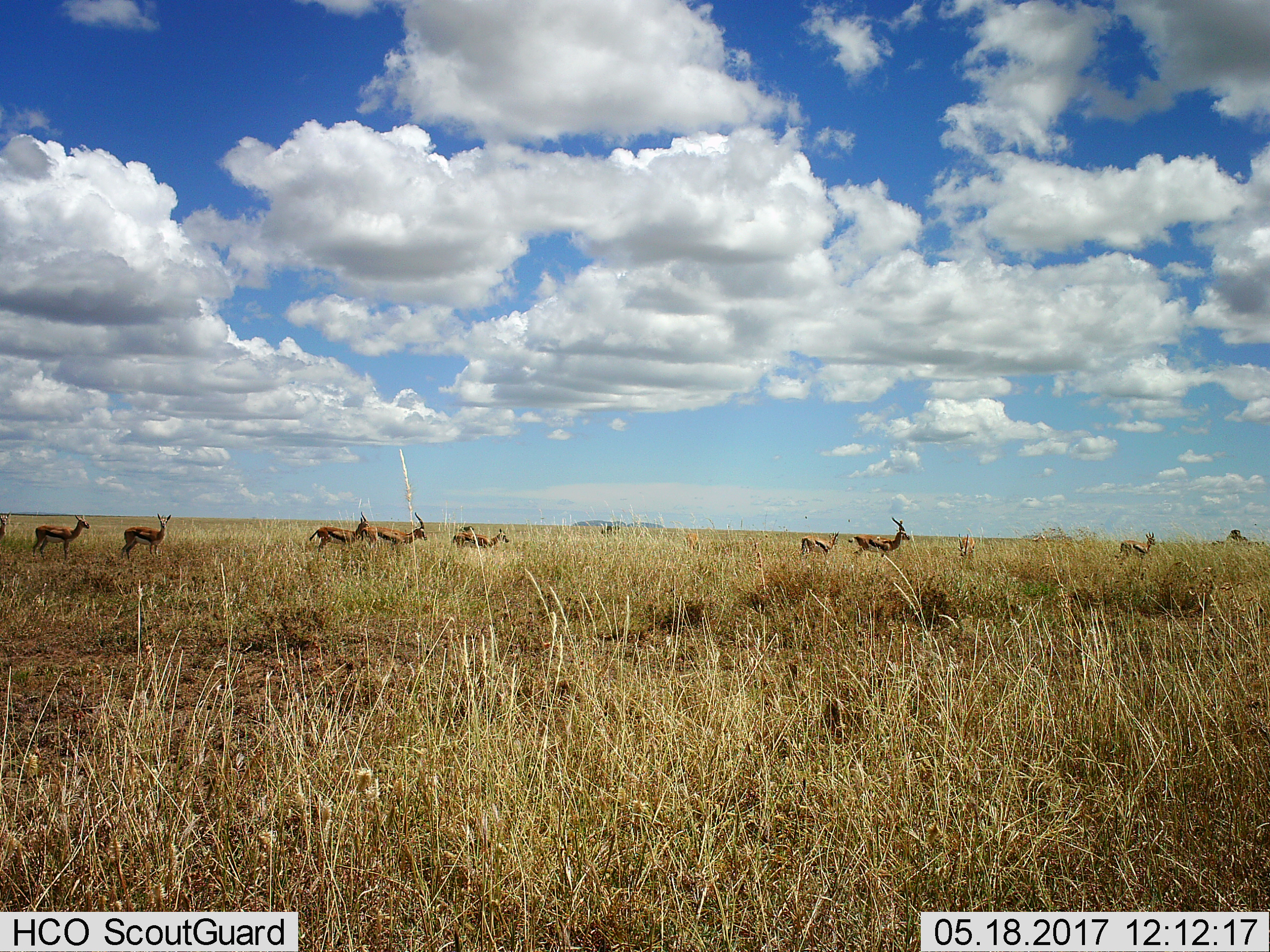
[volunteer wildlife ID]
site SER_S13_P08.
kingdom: Animalia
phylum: Chordata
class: Mammalia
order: Artiodactyla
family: Bovidae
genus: Eudorcas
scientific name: Eudorcas thomsonii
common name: thomson's gazelle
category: gazellethomsons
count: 10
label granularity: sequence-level